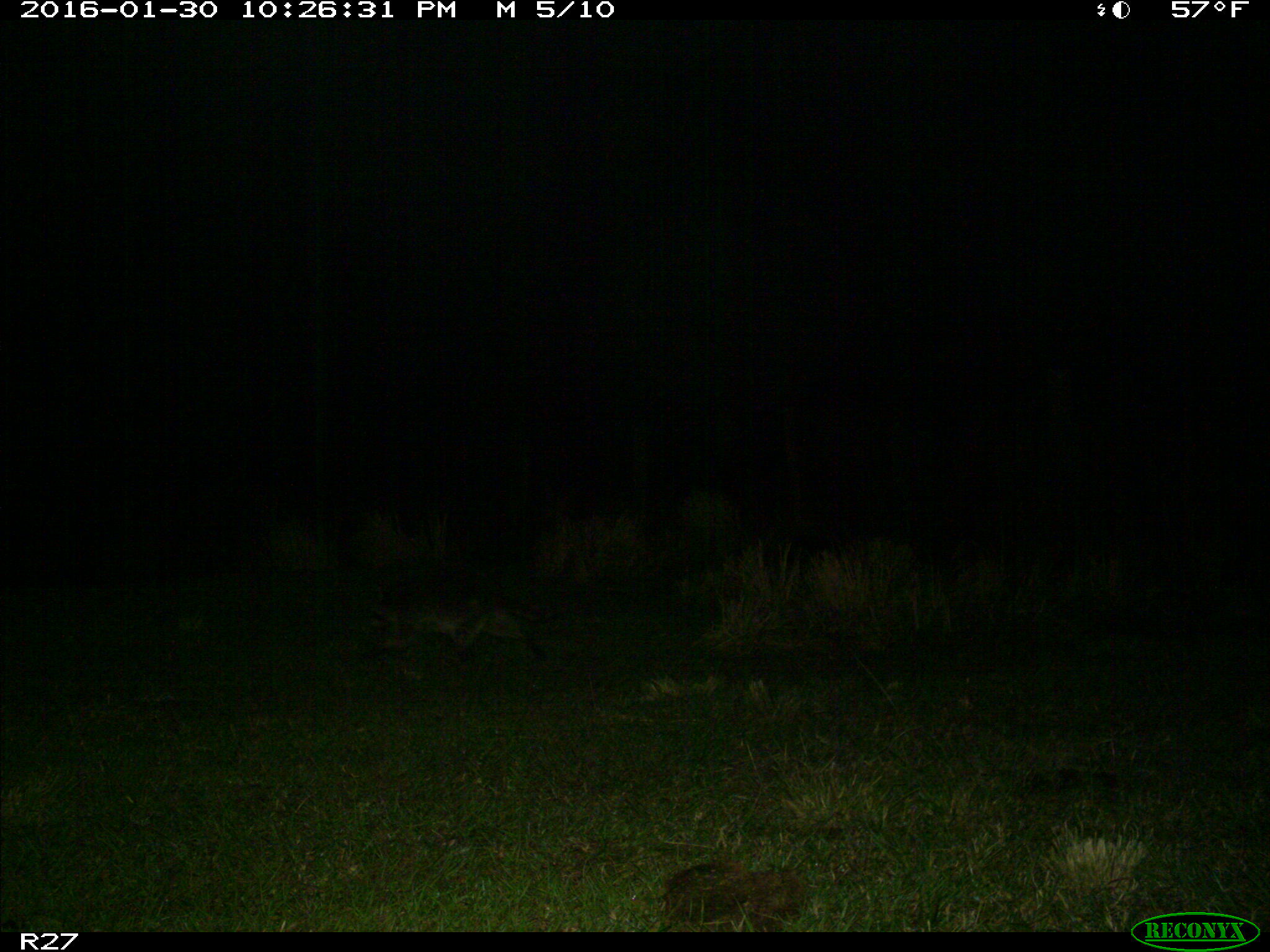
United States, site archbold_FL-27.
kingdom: Animalia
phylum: Chordata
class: Mammalia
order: Carnivora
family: Procyonidae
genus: Procyon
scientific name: Procyon lotor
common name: common raccoon